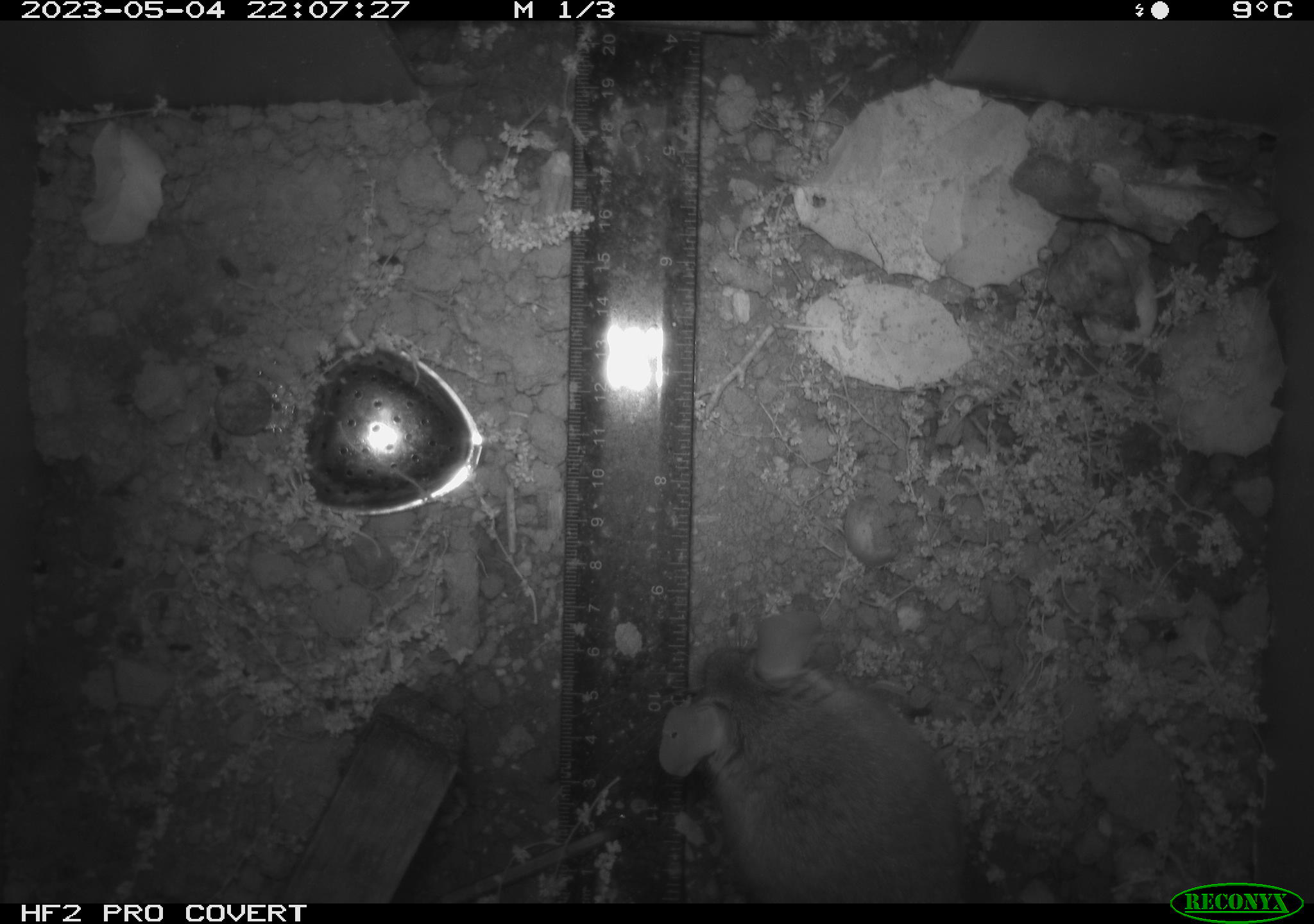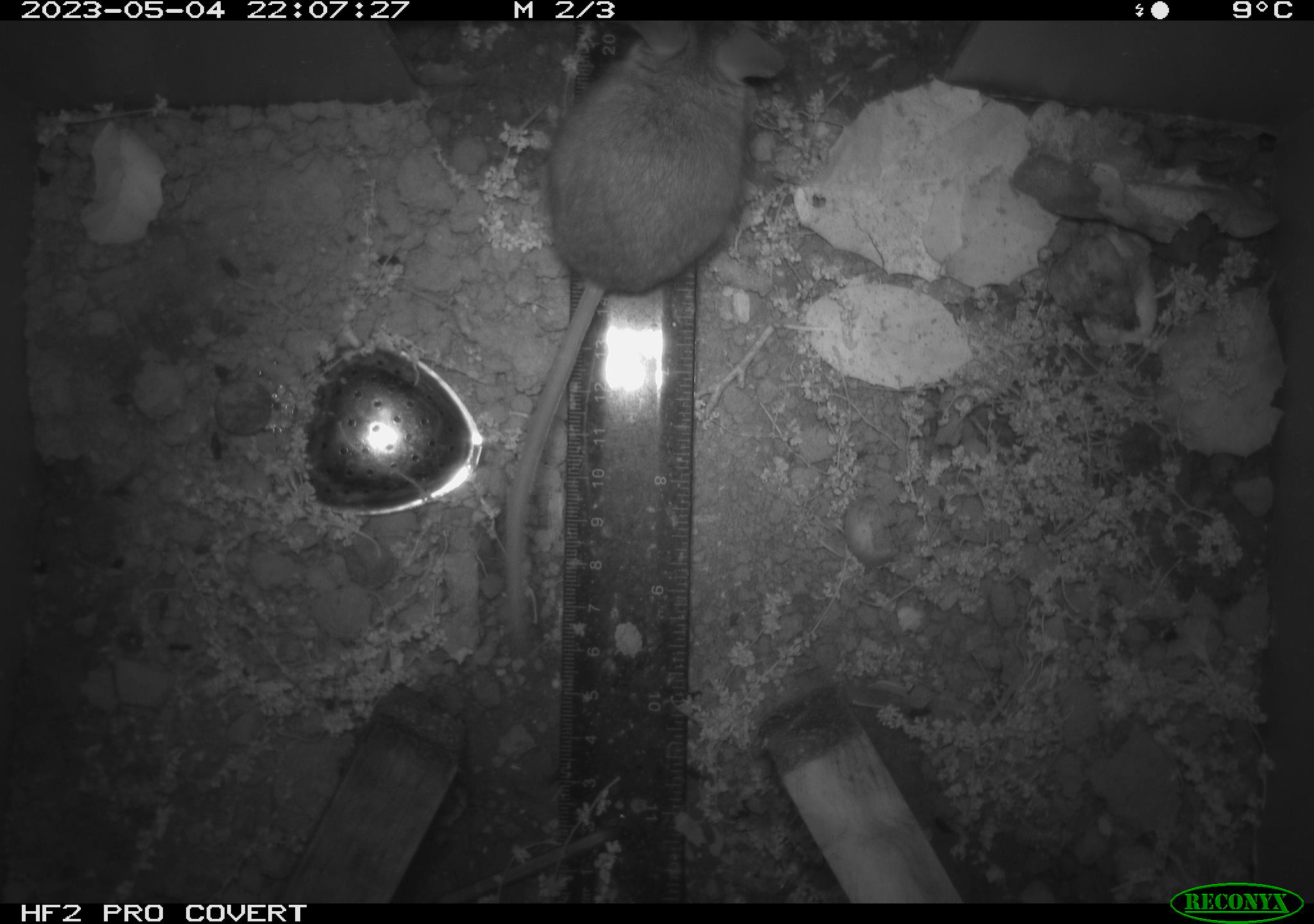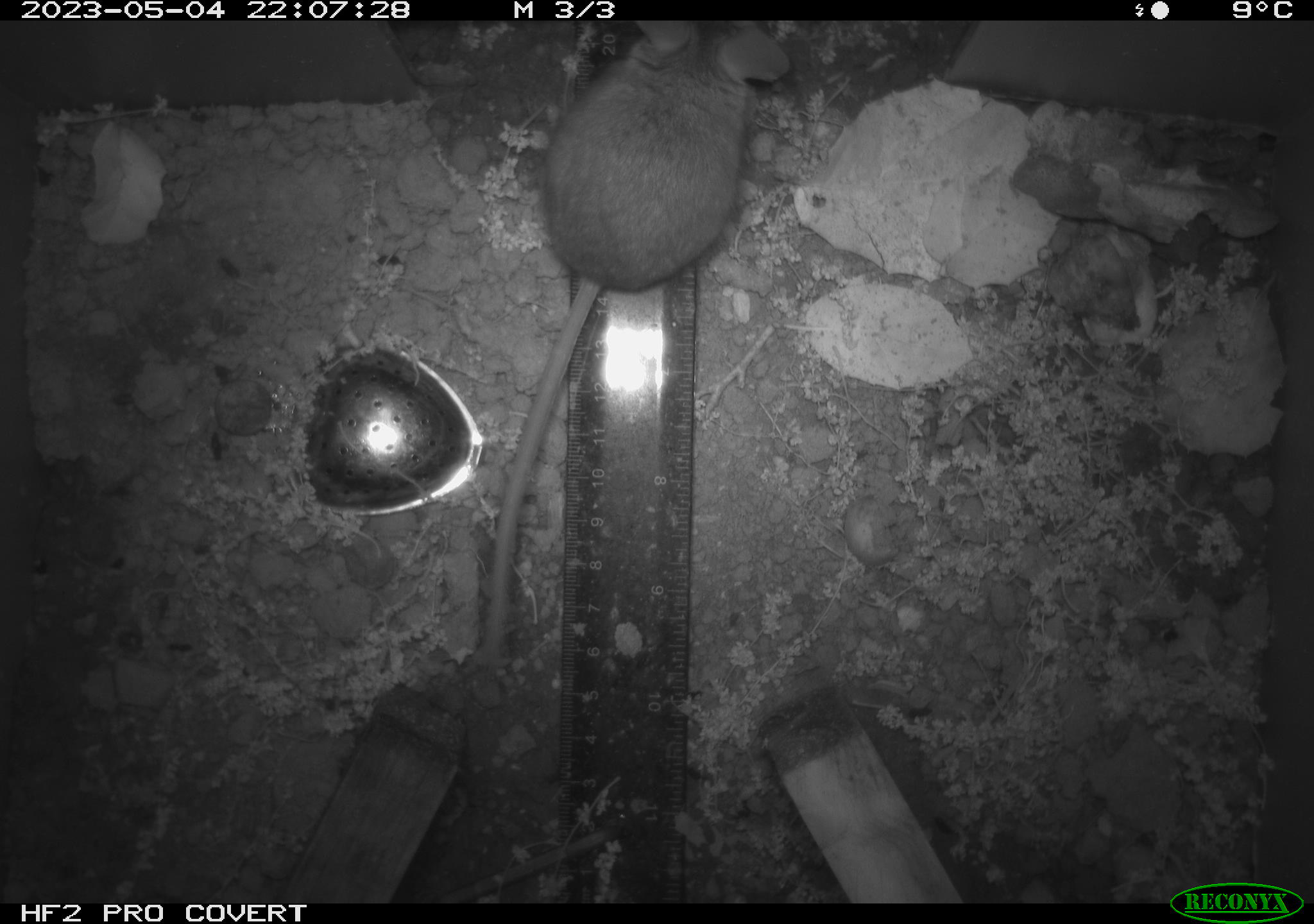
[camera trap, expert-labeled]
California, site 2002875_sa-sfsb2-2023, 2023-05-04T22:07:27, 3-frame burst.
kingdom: Animalia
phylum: Chordata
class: Mammalia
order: Rodentia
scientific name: Rodentia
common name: mouse species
Mouse species (Rodentia).